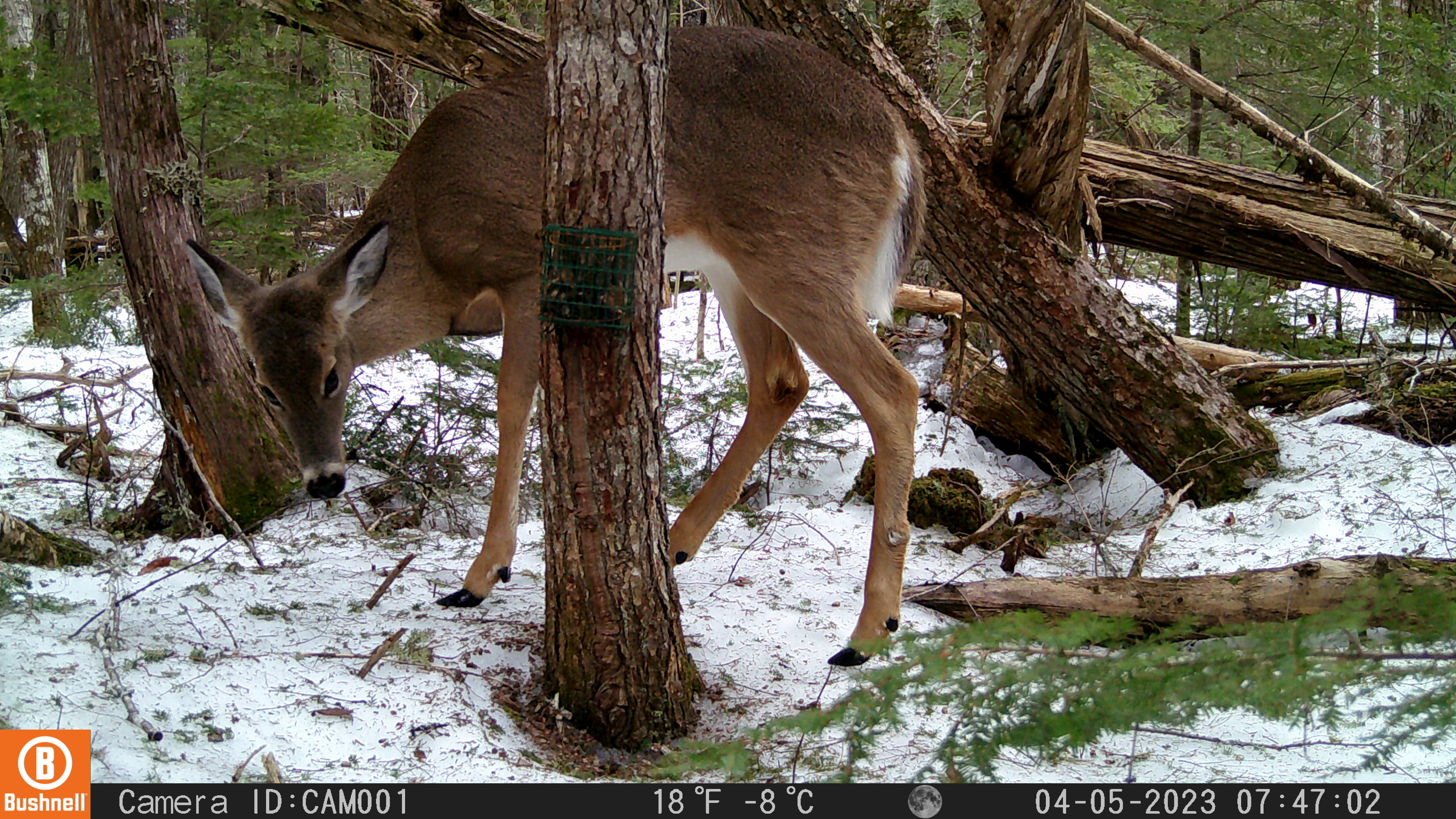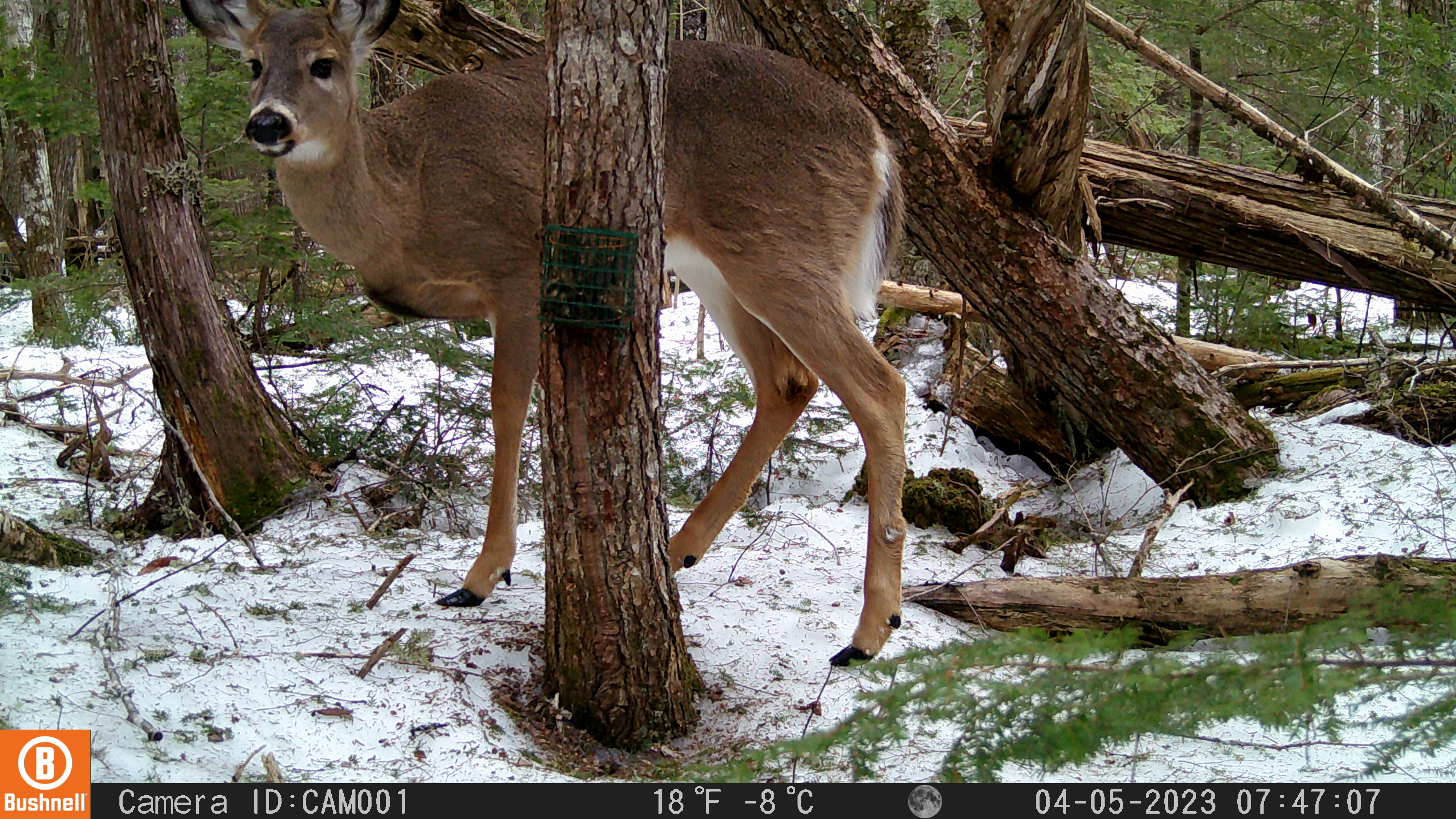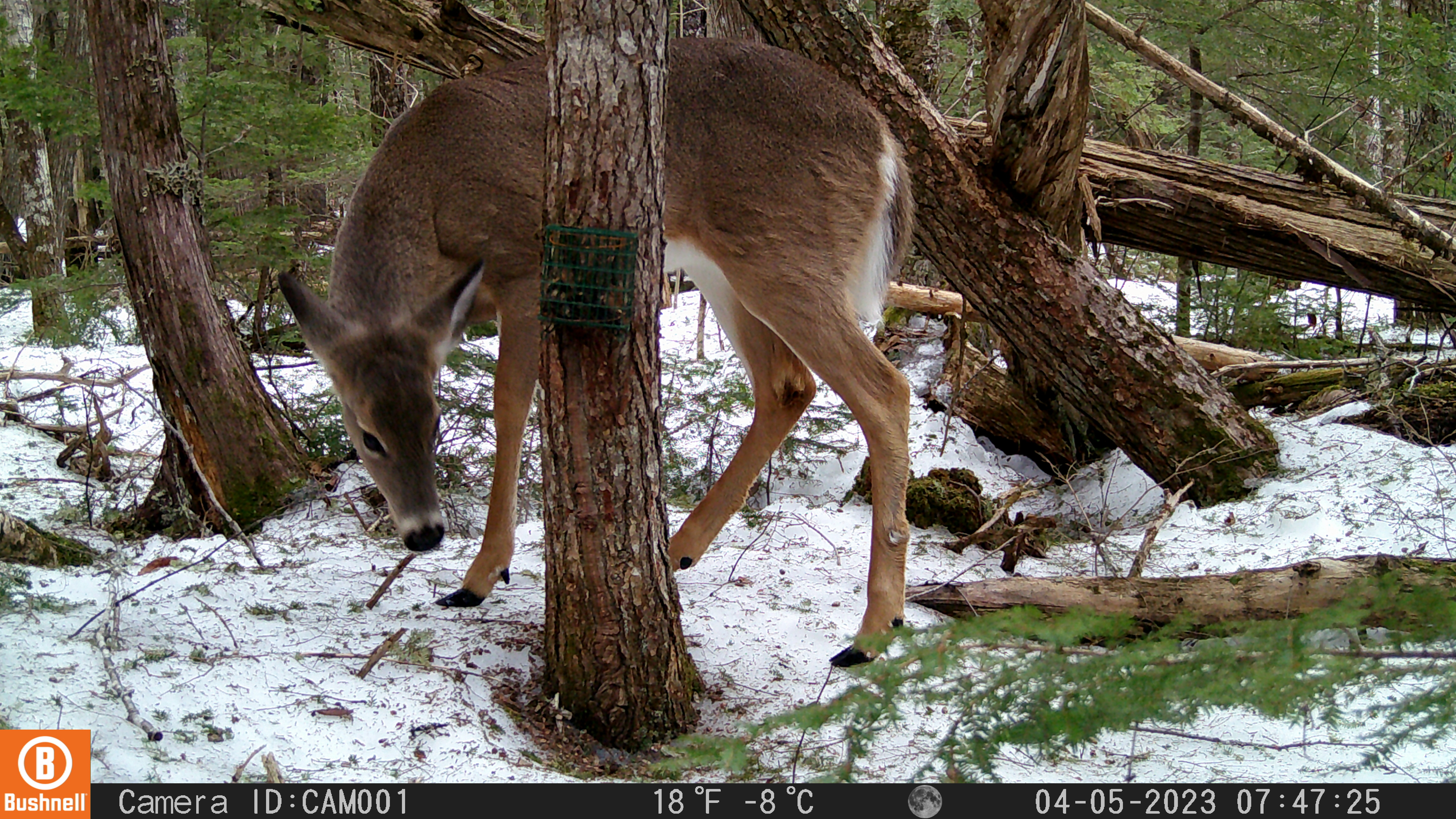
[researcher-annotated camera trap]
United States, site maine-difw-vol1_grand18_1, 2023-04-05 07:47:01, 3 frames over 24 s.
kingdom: Animalia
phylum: Chordata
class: Mammalia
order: Artiodactyla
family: Cervidae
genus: Odocoileus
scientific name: Odocoileus virginianus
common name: white-tailed deer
White-tailed deer (Odocoileus virginianus).